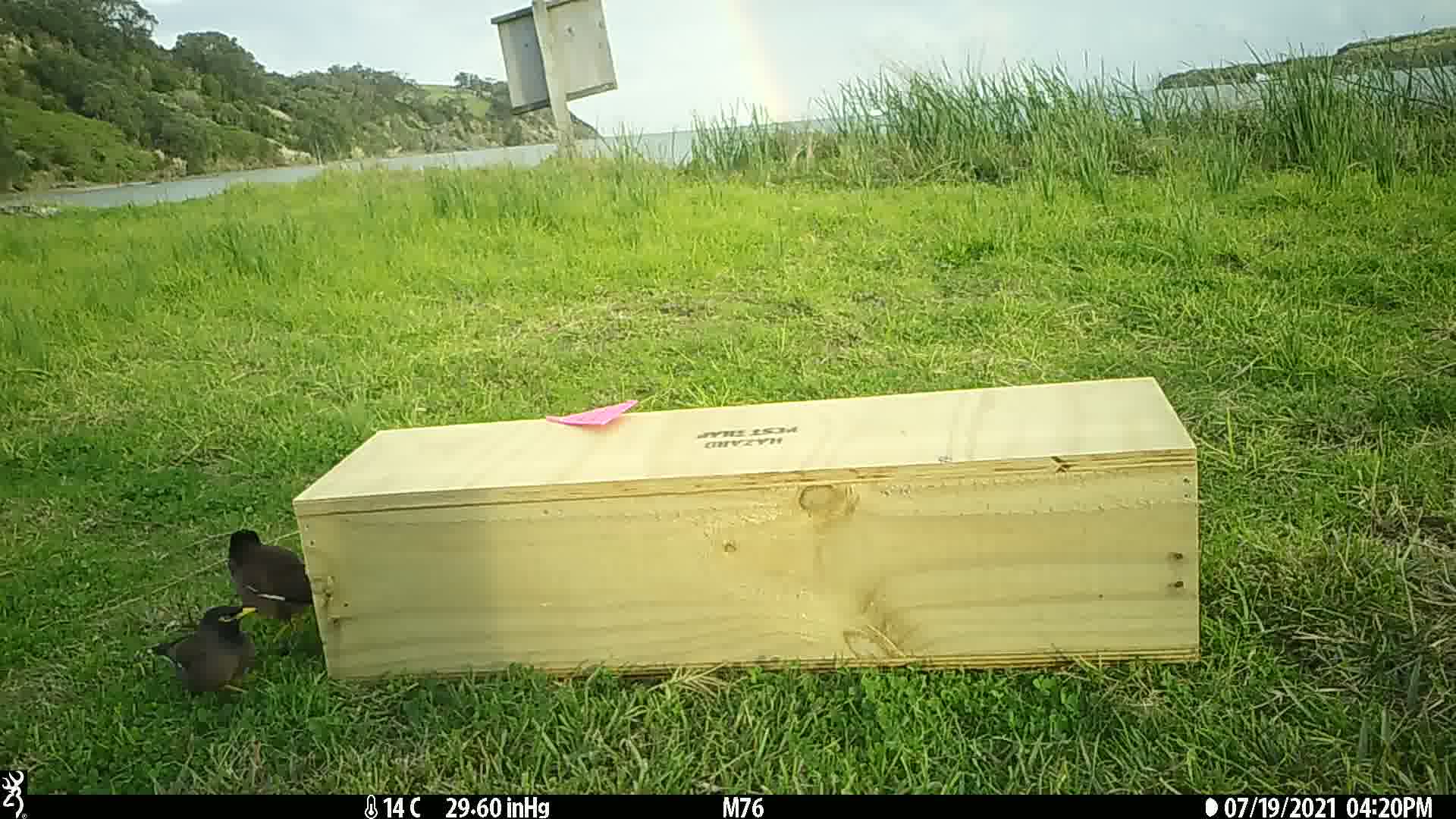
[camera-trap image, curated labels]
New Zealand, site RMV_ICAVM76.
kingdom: Animalia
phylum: Chordata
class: Aves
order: Passeriformes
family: Sturnidae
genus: Acridotheres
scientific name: Acridotheres tristis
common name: common myna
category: myna